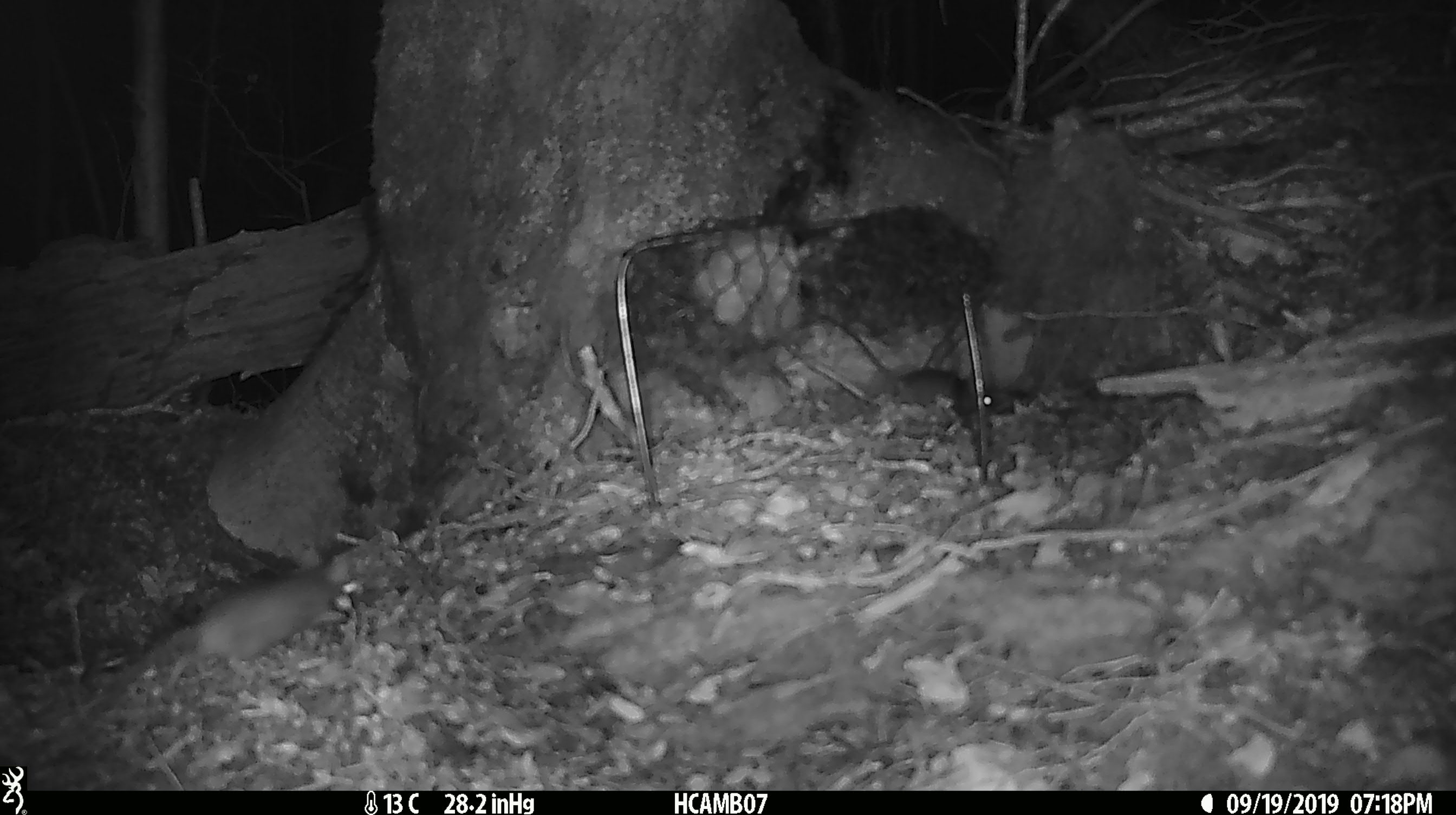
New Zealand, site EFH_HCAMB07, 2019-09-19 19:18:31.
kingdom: Animalia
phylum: Chordata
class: Mammalia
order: Rodentia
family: Muridae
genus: Mus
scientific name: Mus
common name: mouse